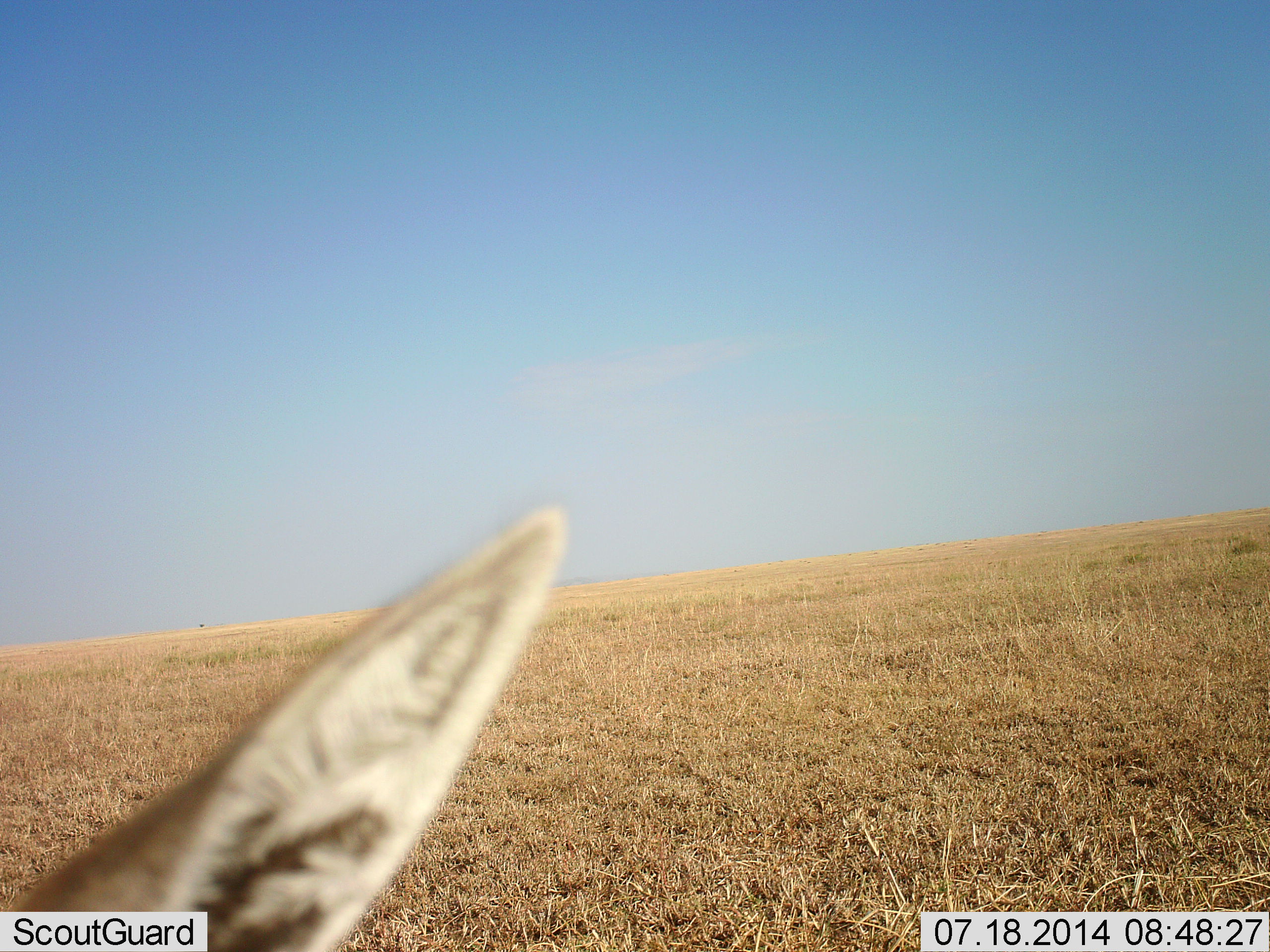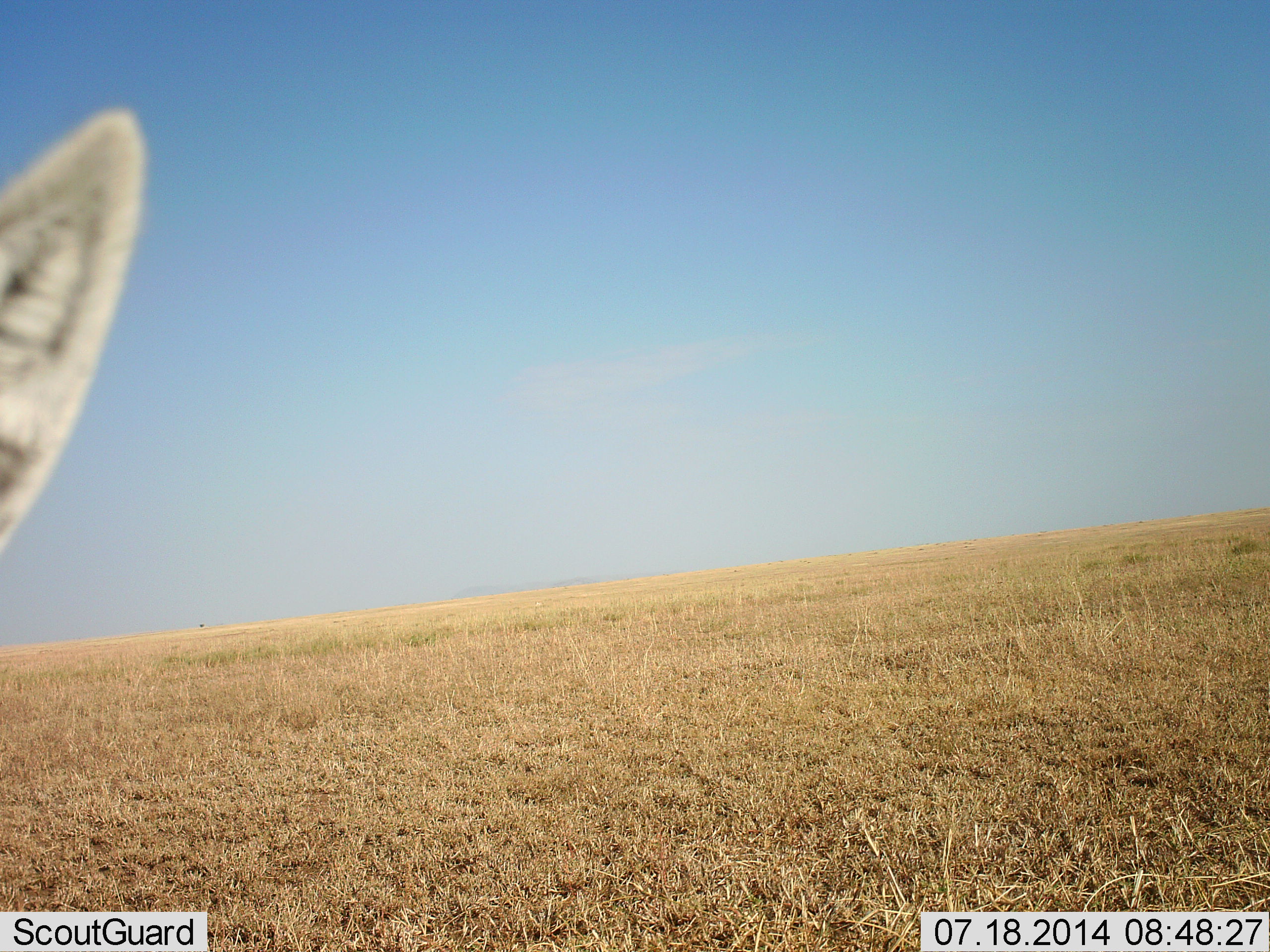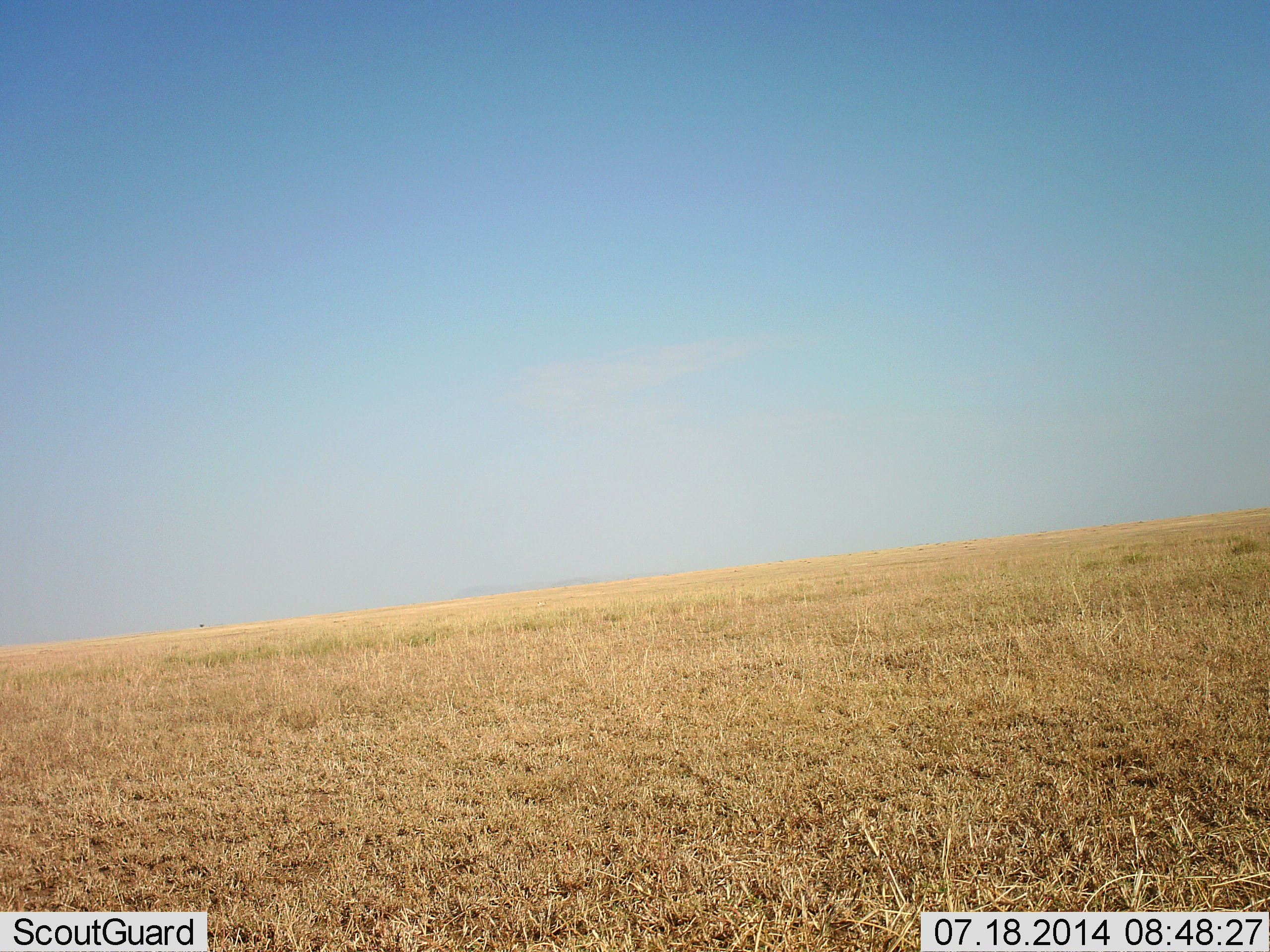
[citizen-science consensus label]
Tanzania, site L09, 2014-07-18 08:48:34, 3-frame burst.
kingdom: Animalia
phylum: Chordata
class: Mammalia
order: Artiodactyla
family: Bovidae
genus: Eudorcas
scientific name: Eudorcas thomsonii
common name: thomson's gazelle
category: gazellethomsons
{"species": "gazellethomsons (thomson's gazelle) (Eudorcas thomsonii)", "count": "1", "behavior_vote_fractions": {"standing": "30%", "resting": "20%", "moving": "50%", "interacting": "0%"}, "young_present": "0%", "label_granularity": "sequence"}